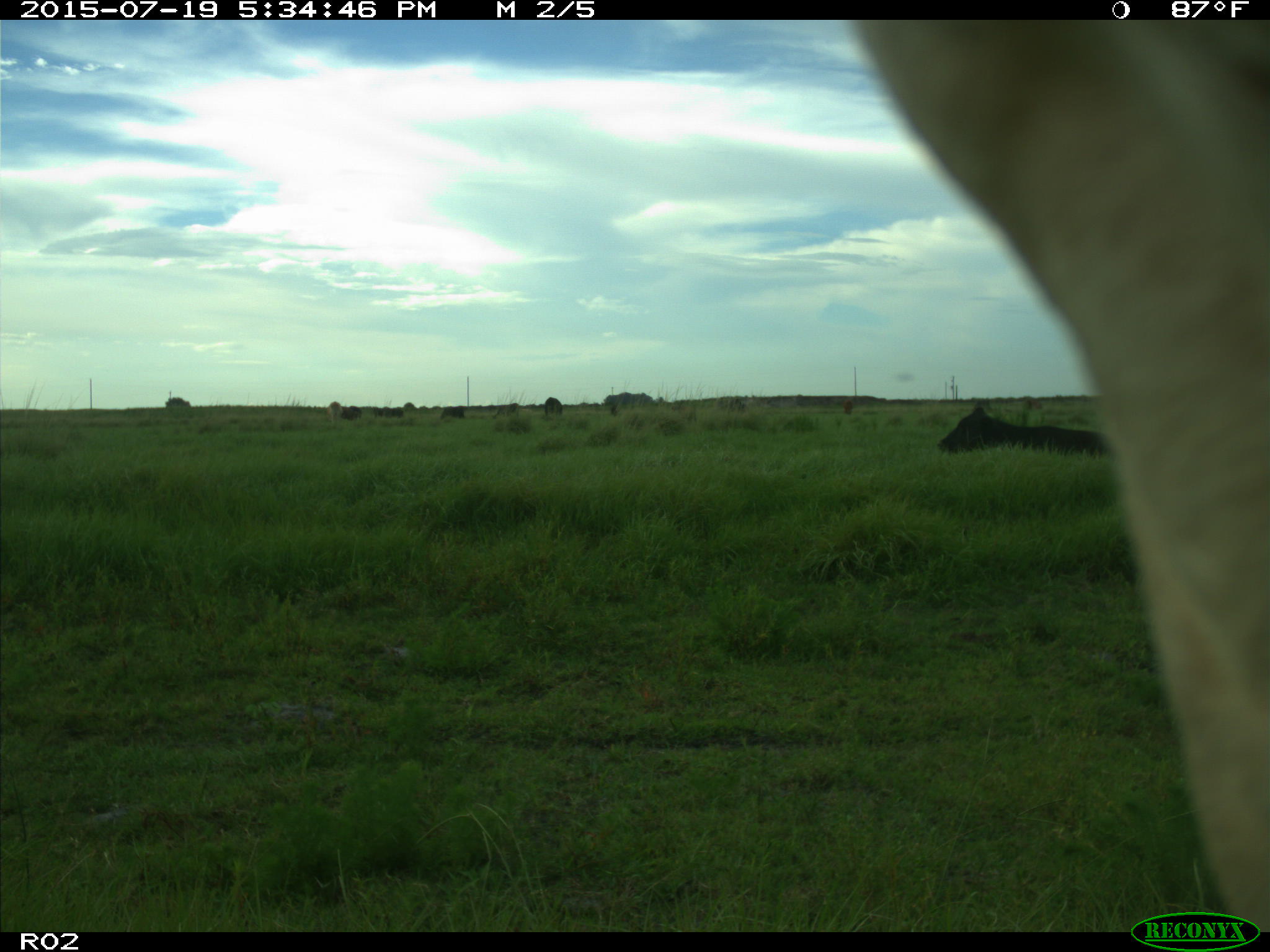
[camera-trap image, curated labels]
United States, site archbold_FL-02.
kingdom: Animalia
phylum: Chordata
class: Mammalia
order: Artiodactyla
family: Bovidae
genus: Bos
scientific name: Bos taurus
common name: domestic cow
Bos taurus (domestic cow).